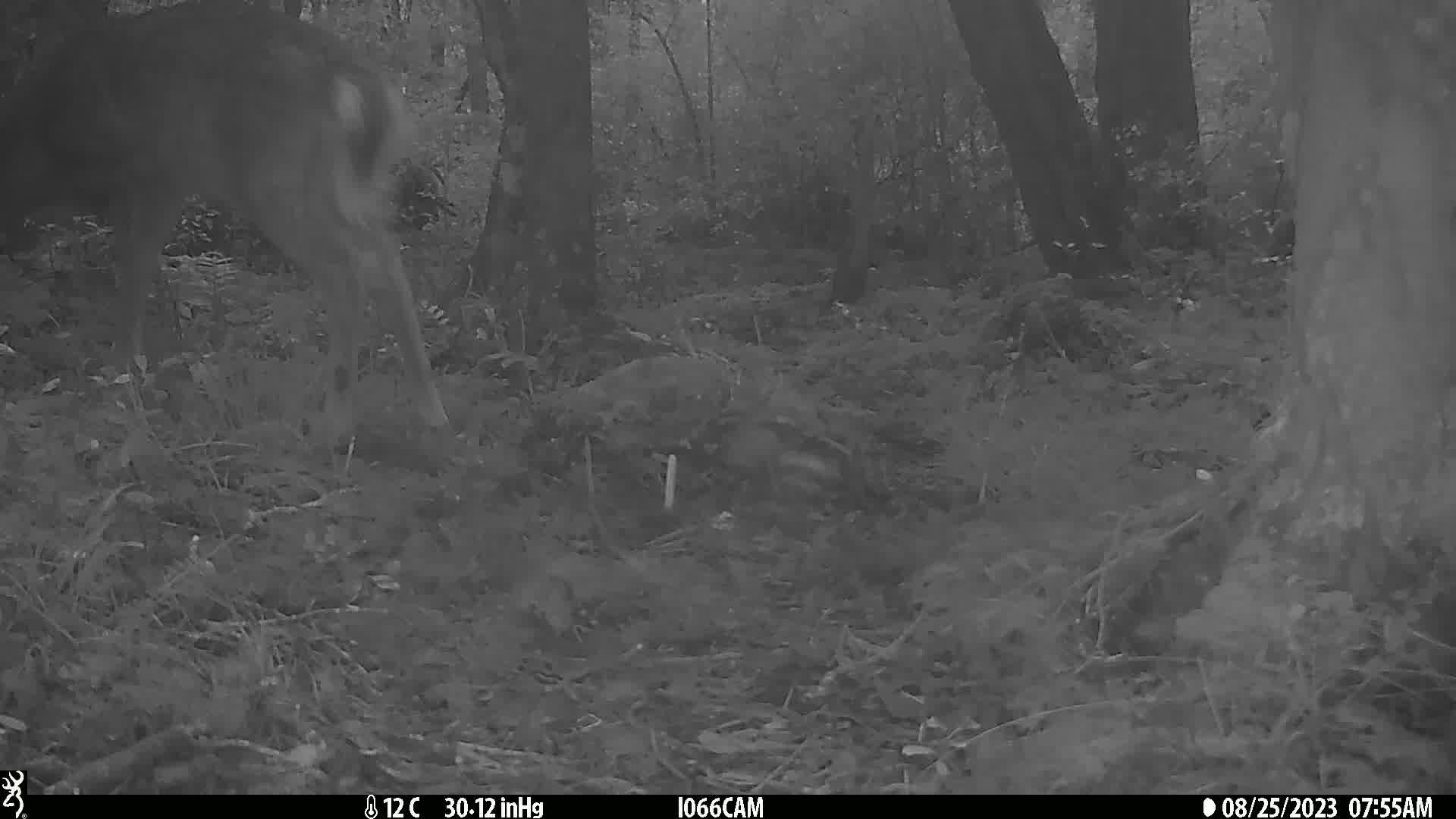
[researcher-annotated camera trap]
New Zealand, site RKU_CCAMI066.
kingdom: Animalia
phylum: Chordata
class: Mammalia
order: Artiodactyla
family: Cervidae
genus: Odocoileus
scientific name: Odocoileus virginianus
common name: white-tailed deer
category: white tailed deer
White tailed deer (white-tailed deer) (Odocoileus virginianus).